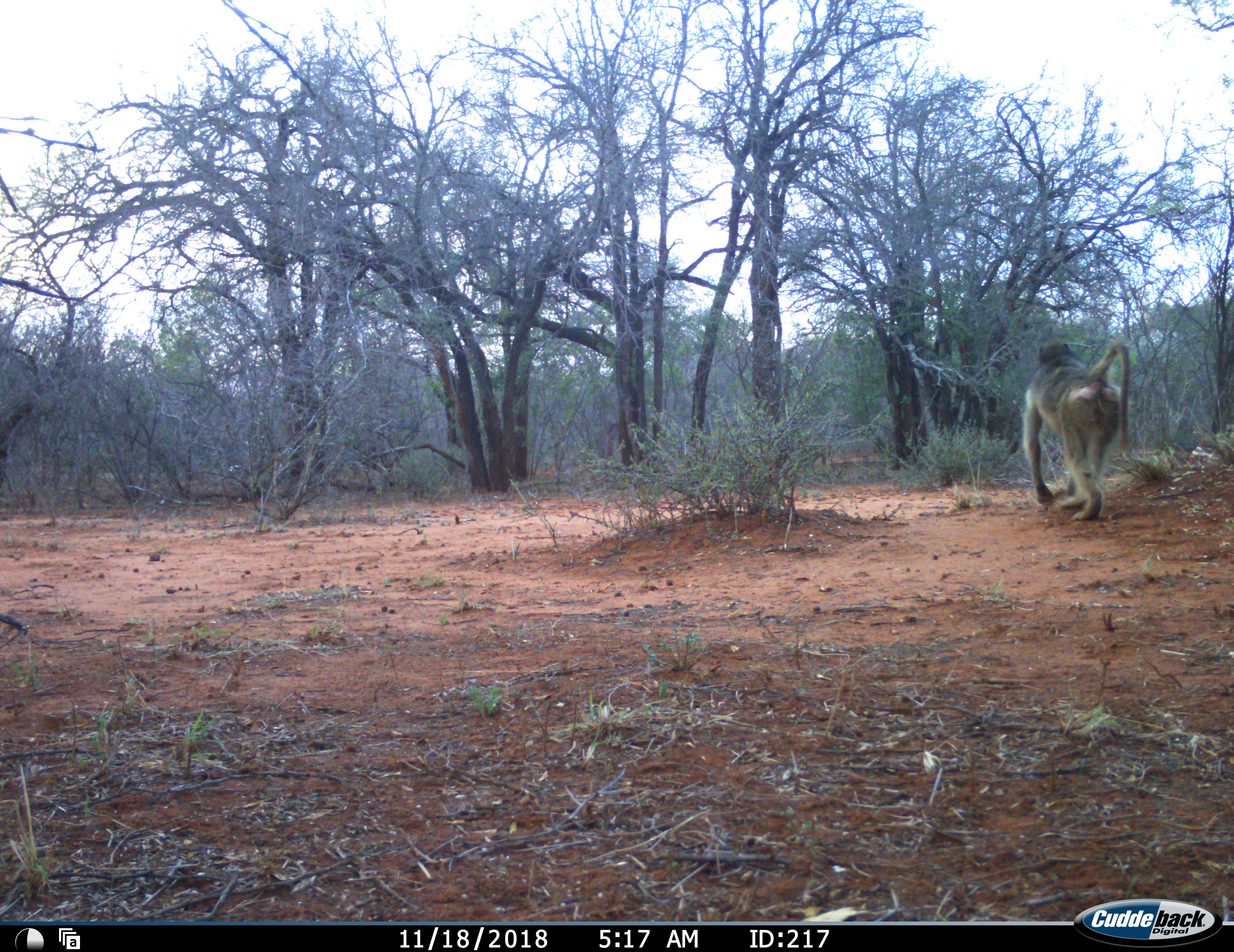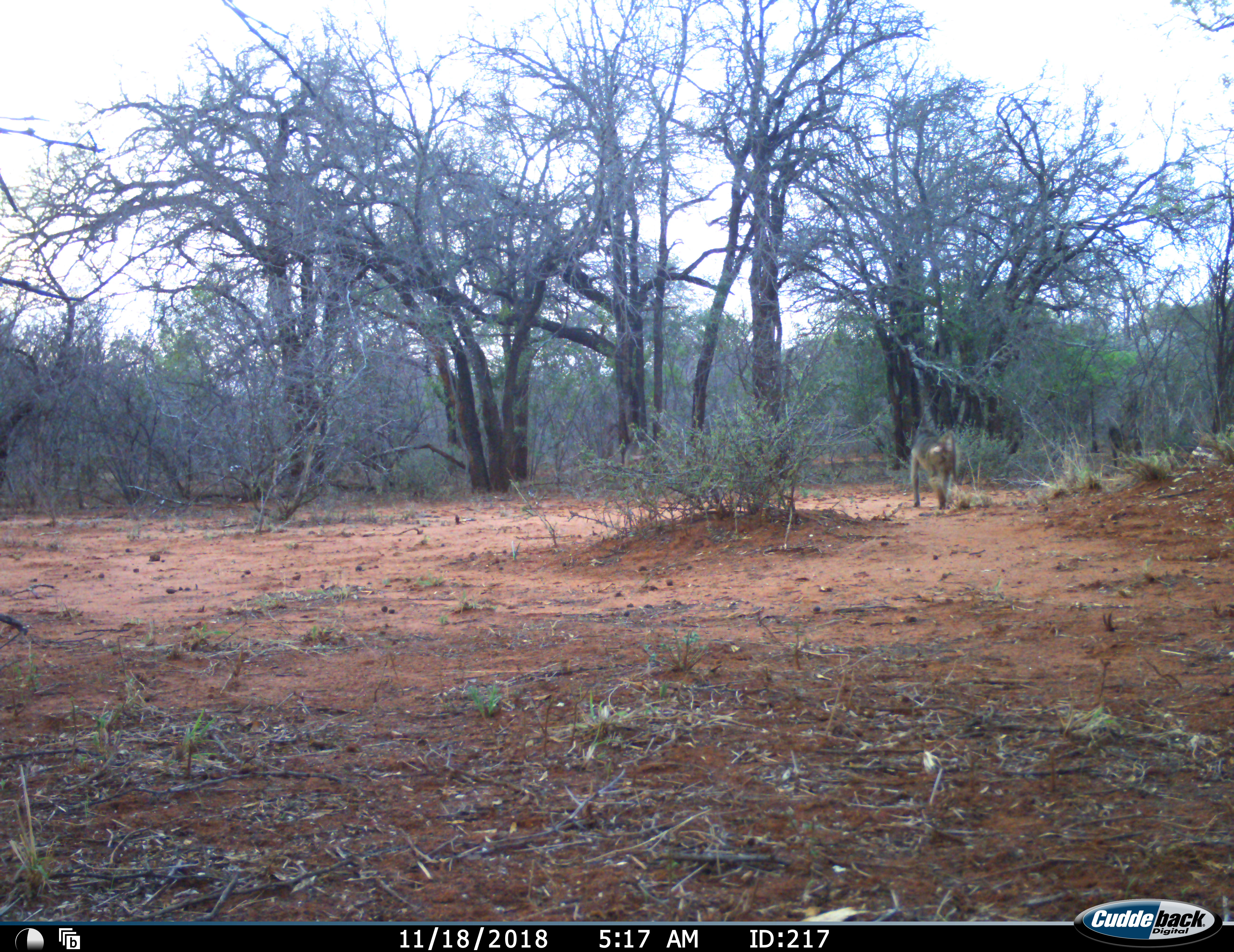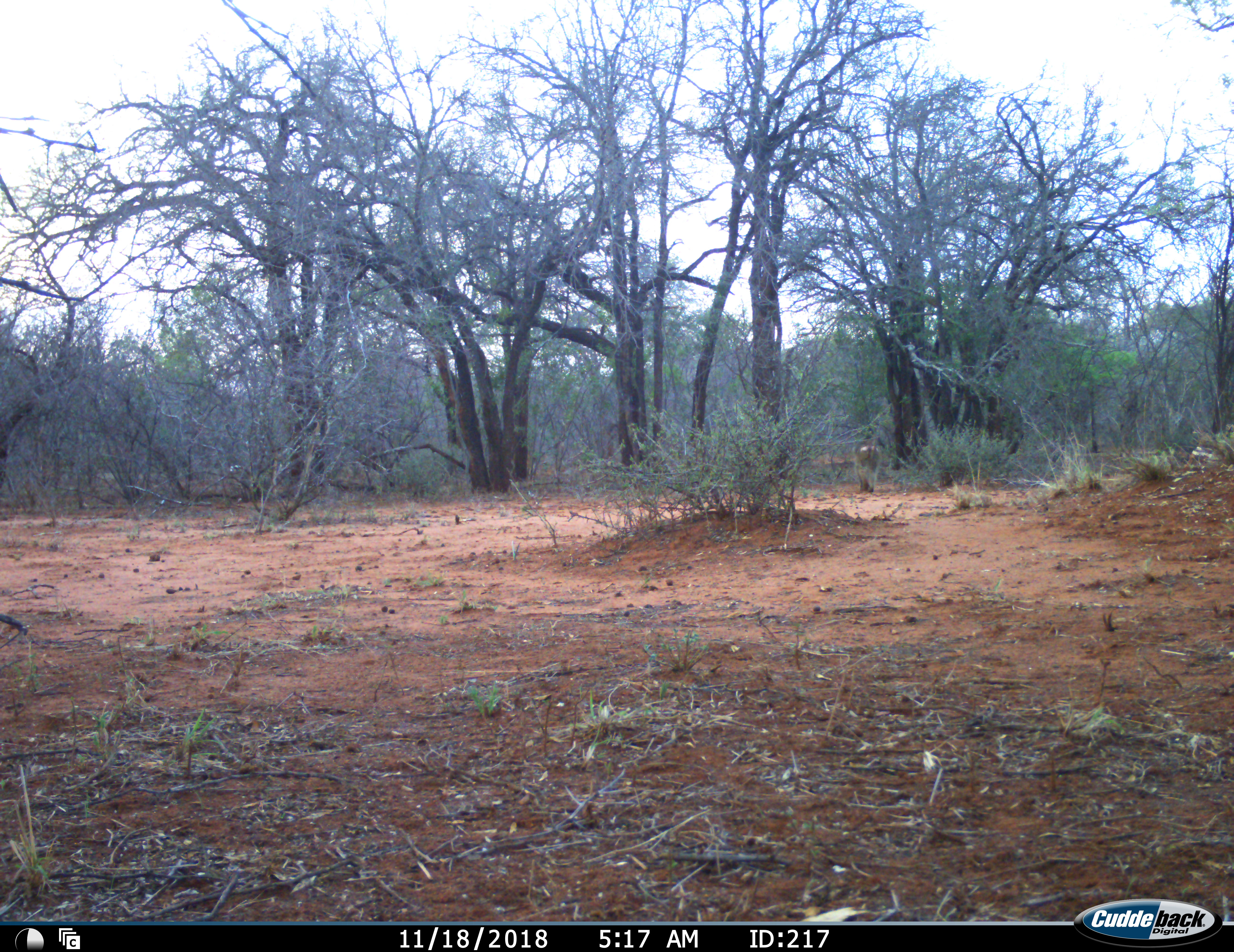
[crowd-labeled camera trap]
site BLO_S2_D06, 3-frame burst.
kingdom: Animalia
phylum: Chordata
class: Mammalia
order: Primates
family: Cercopithecidae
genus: Papio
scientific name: Papio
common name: baboon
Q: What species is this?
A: Baboon (Papio).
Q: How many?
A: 3.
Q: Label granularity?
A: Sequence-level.